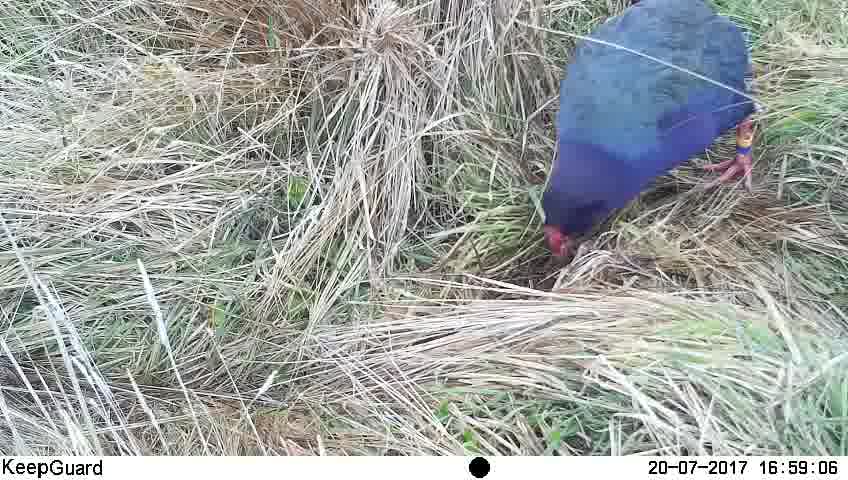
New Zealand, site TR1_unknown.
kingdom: Animalia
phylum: Chordata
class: Aves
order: Gruiformes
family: Rallidae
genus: Porphyrio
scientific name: Porphyrio mantelli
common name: takahe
Takahe (Porphyrio mantelli).